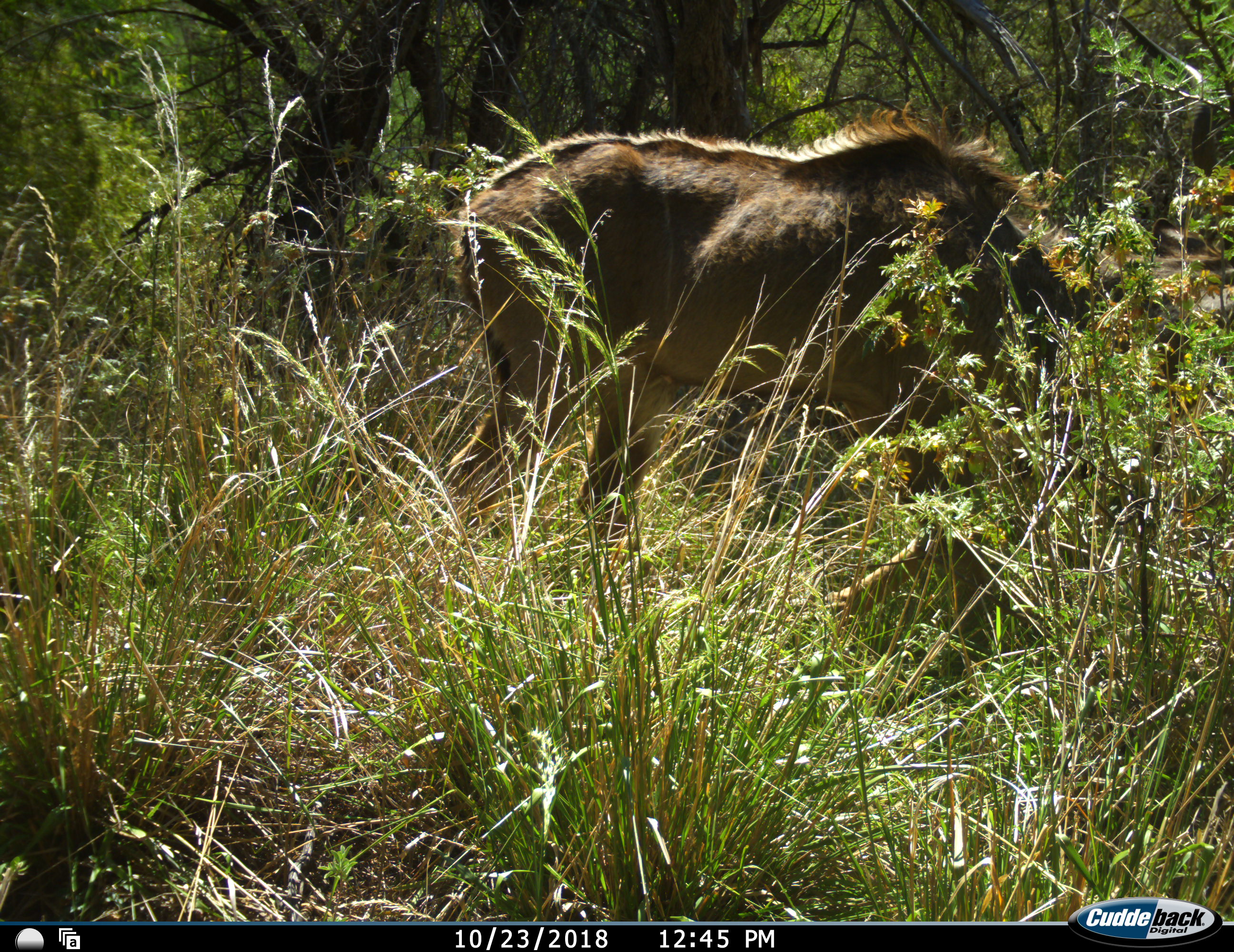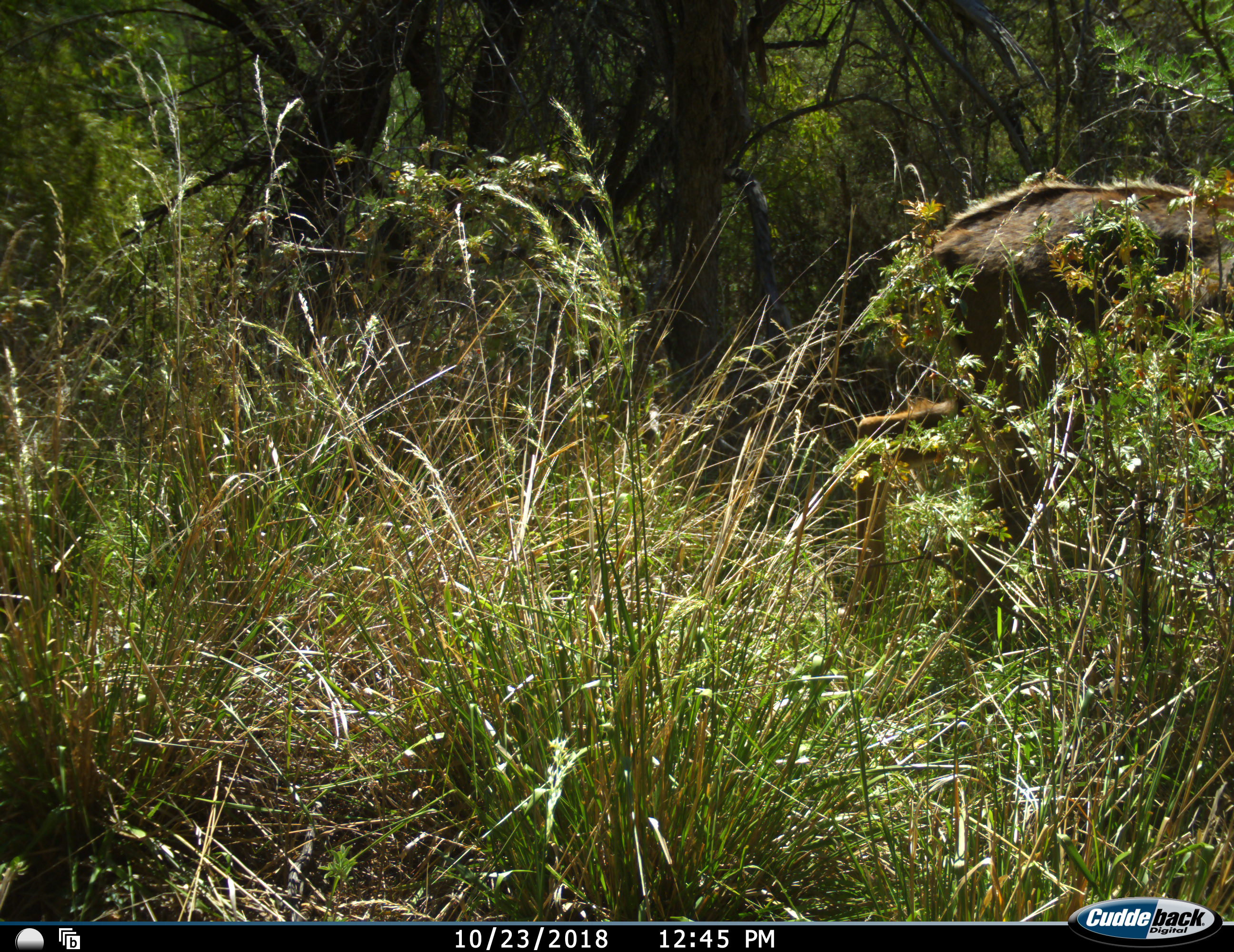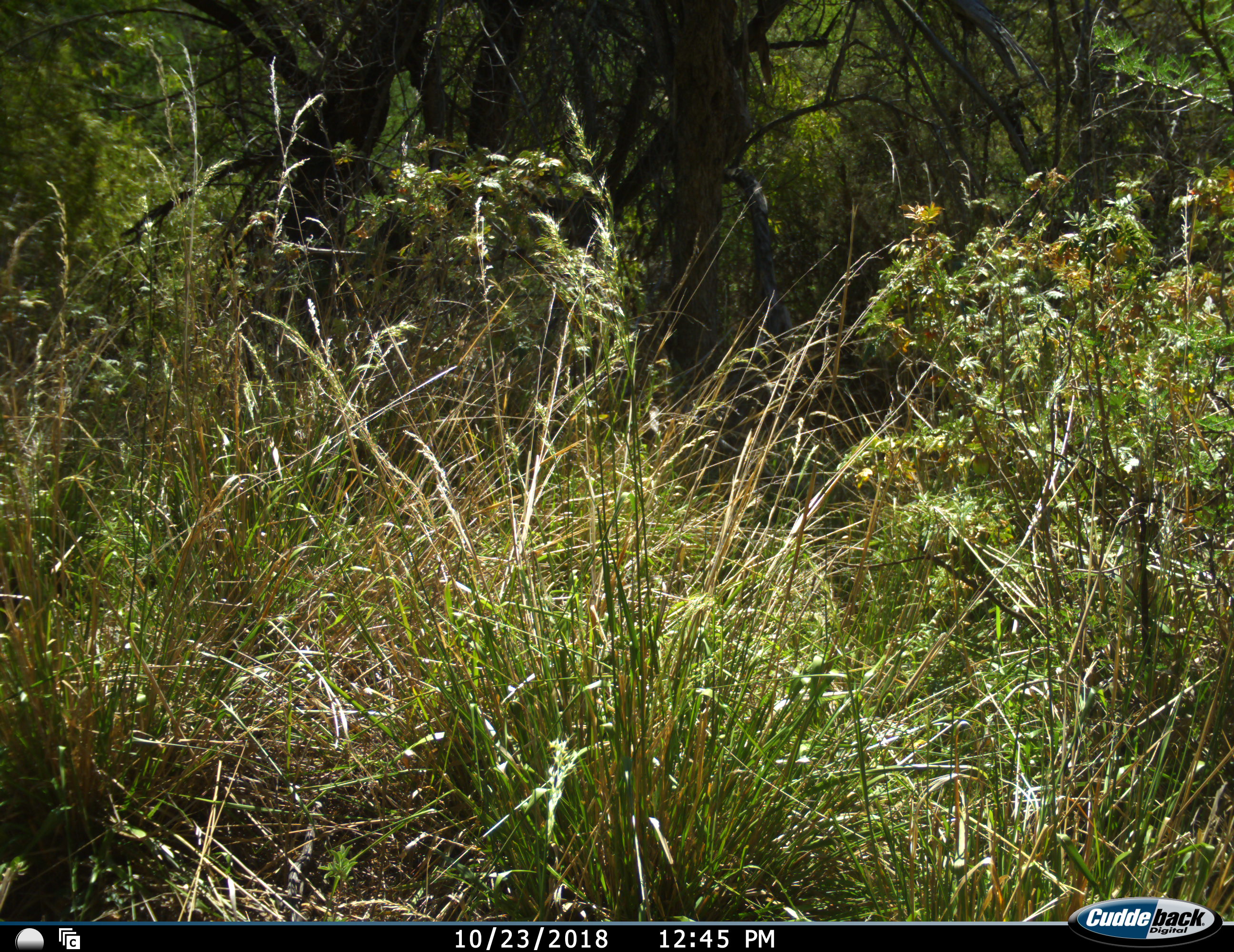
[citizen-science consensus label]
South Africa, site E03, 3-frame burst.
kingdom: Animalia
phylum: Chordata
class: Mammalia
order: Artiodactyla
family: Bovidae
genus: Tragelaphus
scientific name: Tragelaphus strepsiceros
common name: greater kudu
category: kudu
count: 1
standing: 14%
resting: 0%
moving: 57%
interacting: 0%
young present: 0%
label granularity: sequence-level